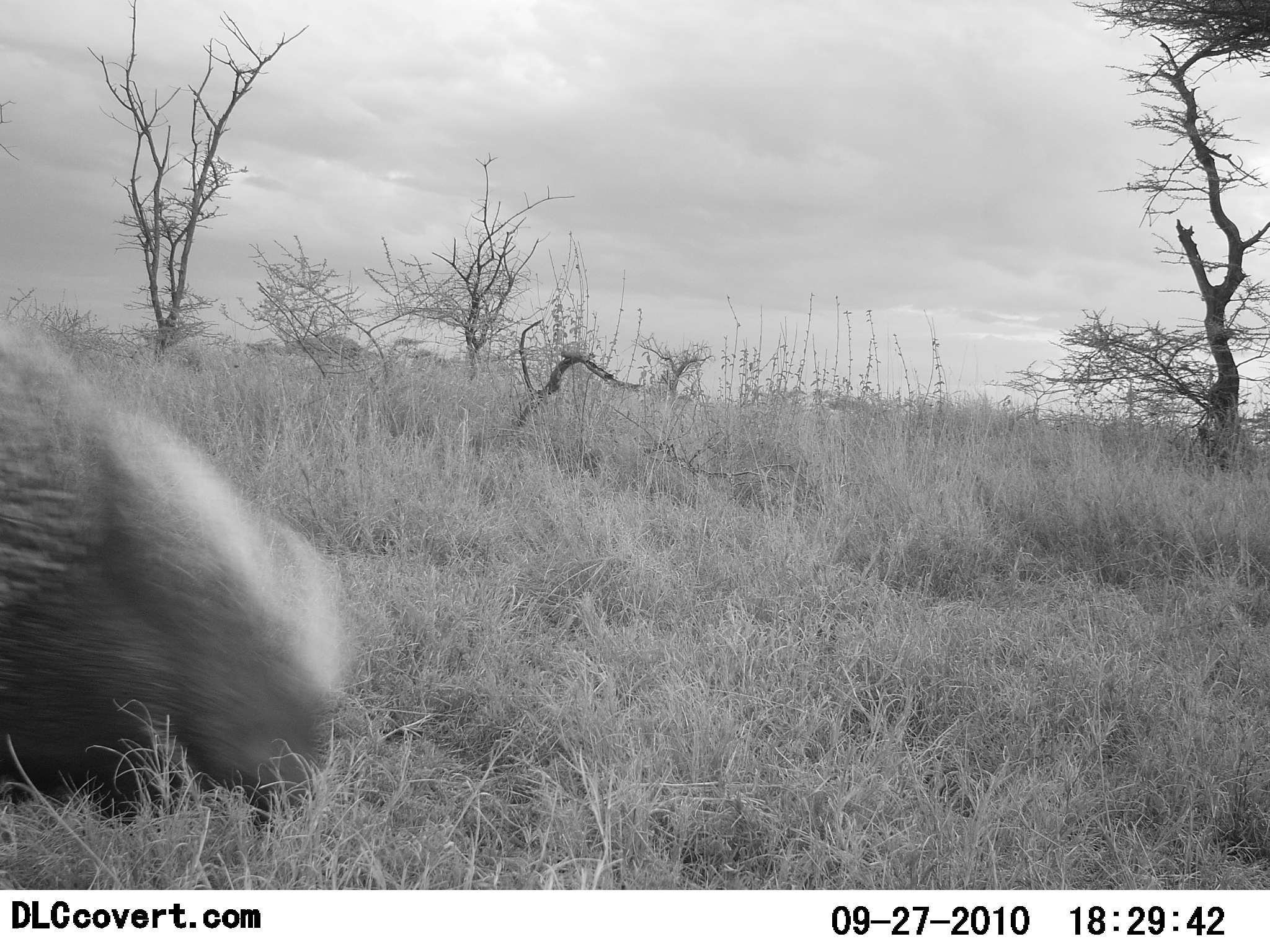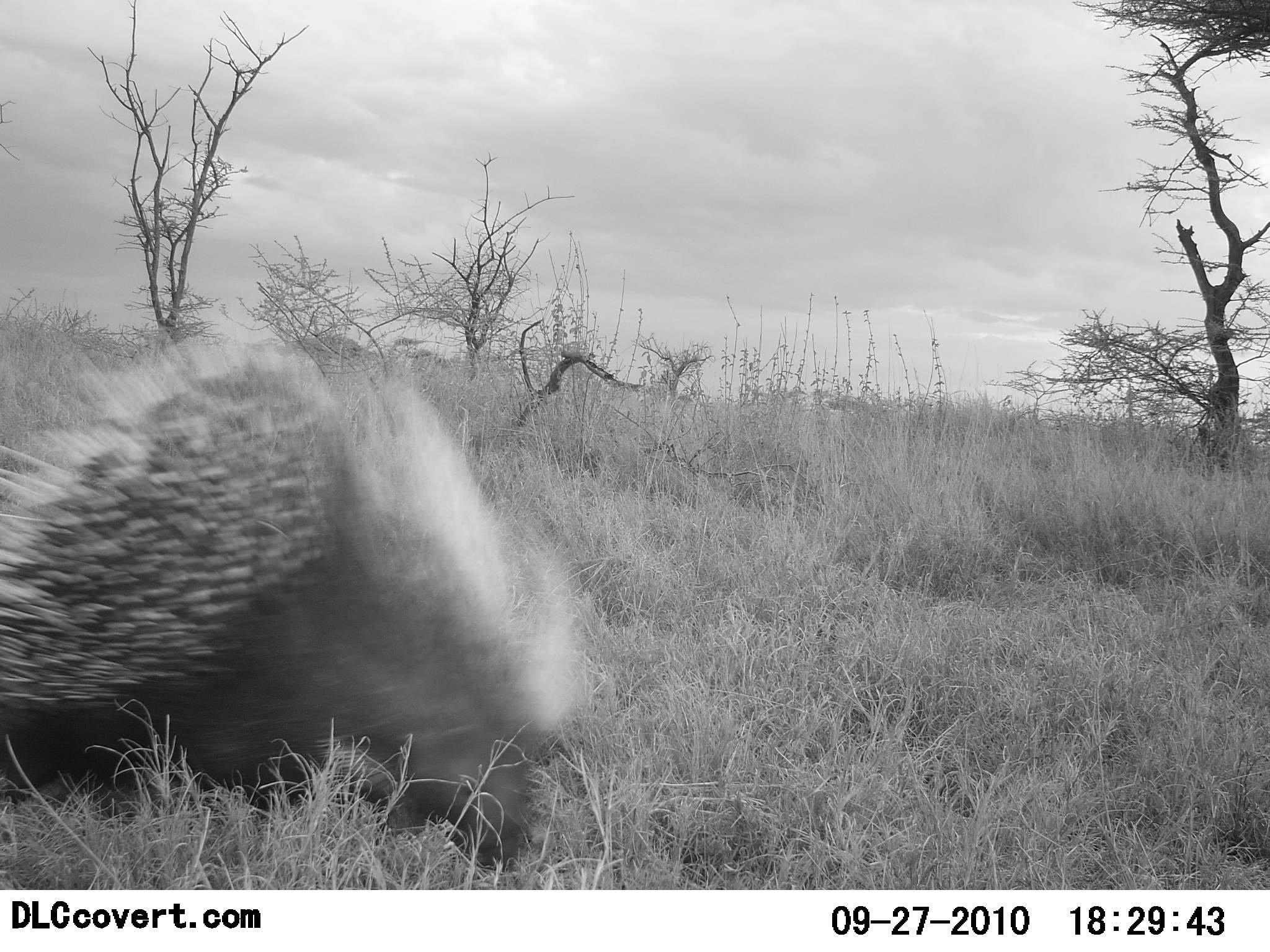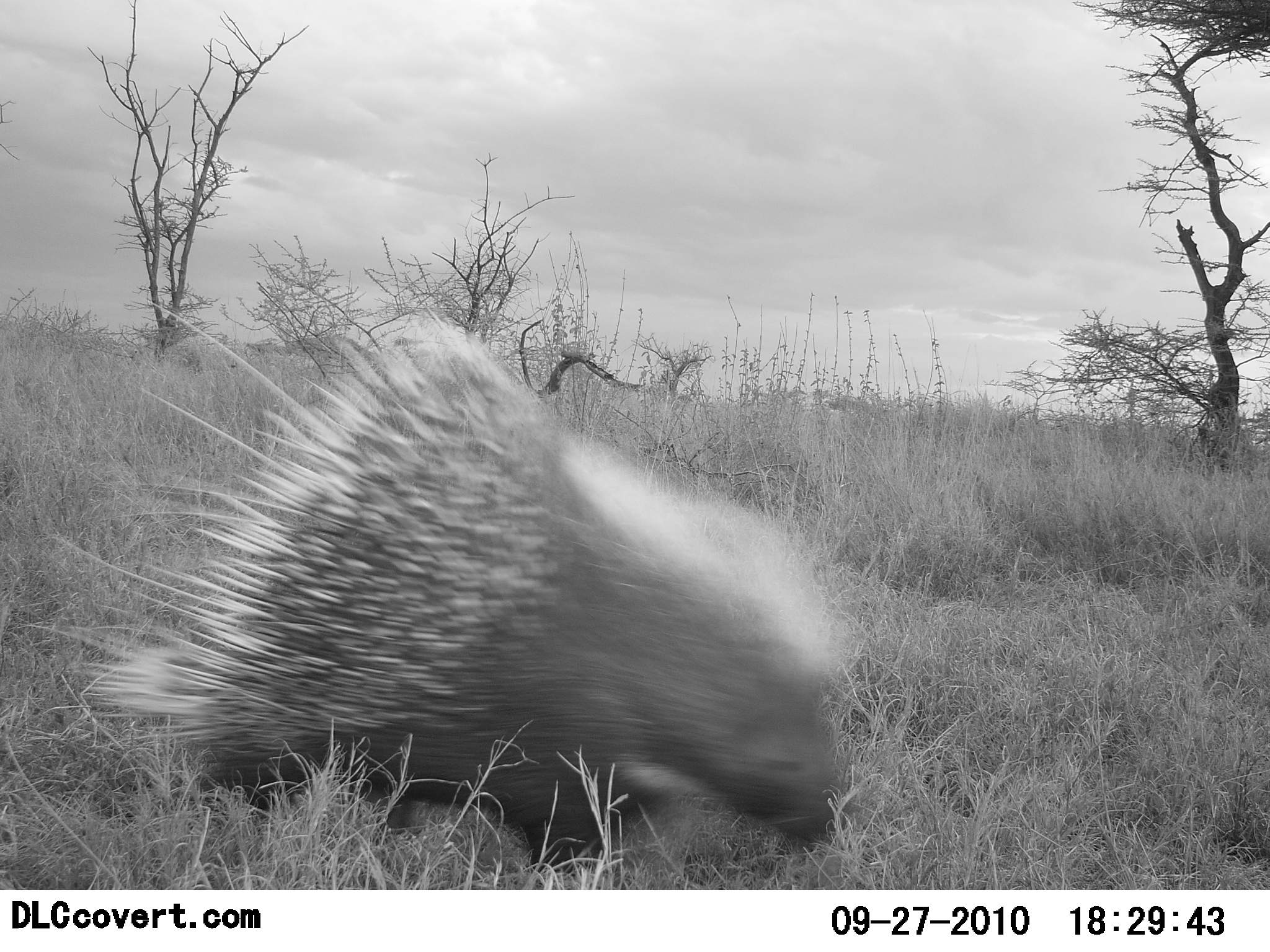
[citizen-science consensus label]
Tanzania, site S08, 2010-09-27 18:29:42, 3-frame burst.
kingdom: Animalia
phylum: Chordata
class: Mammalia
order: Rodentia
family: Hystricidae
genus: Hystrix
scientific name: Hystrix cristata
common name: crested porcupine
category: porcupine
Porcupine (crested porcupine) (Hystrix cristata), count 1. Behavior (volunteer vote fractions): standing 7%, resting 0%, moving 100%, interacting 0%. Young present (vote fraction): 0%. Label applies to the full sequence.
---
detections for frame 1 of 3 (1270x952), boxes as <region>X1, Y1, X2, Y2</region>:
animal: <region>0, 314, 351, 836</region>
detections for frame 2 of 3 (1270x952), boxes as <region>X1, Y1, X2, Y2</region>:
animal: <region>0, 333, 584, 871</region>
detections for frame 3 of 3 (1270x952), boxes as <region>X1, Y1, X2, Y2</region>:
animal: <region>30, 298, 848, 890</region>